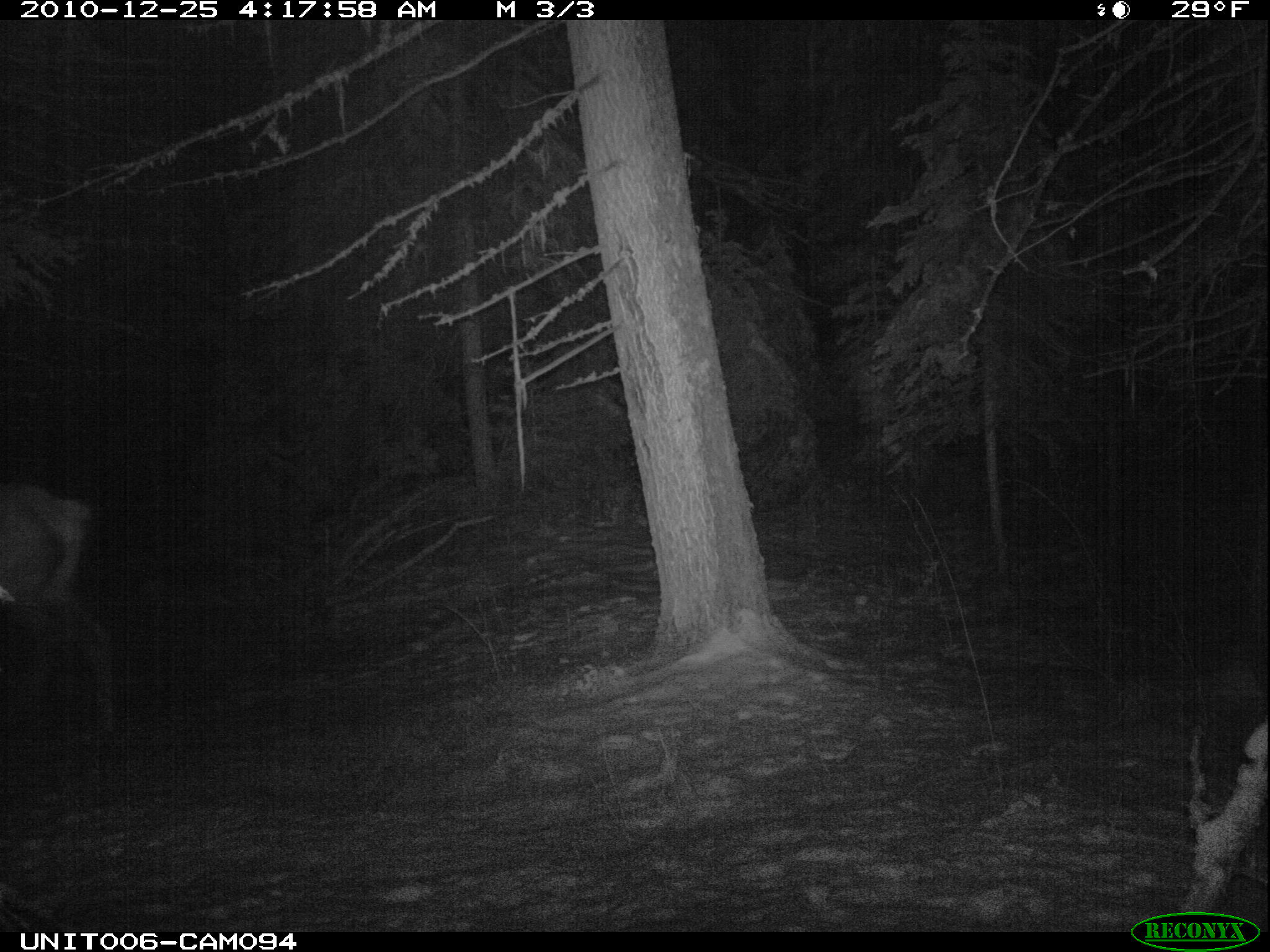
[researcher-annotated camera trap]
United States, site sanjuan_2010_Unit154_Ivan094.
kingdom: Animalia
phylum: Chordata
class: Mammalia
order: Artiodactyla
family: Cervidae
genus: Cervus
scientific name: Cervus elaphus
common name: red deer